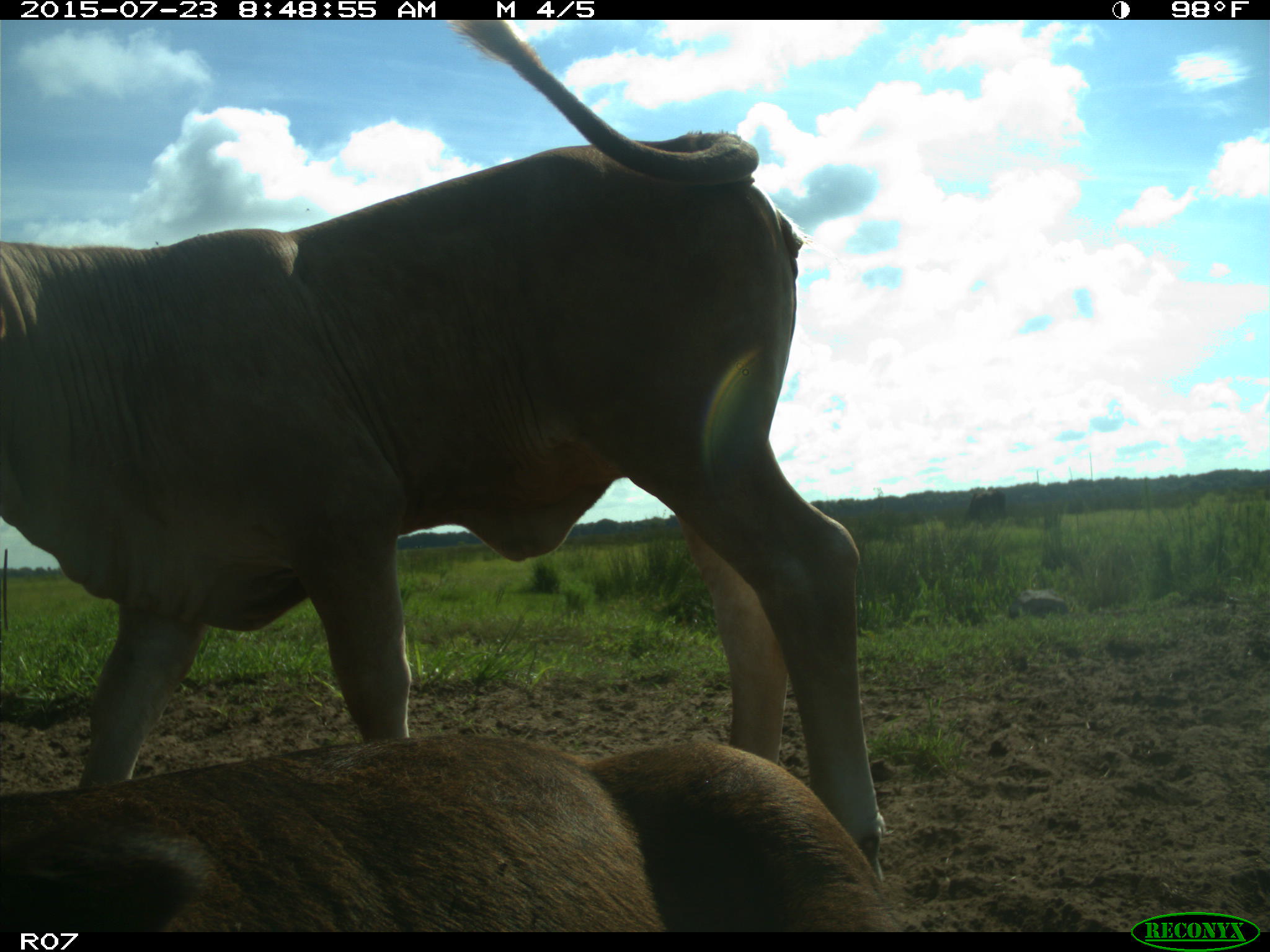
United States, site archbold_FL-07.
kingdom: Animalia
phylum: Chordata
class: Mammalia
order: Artiodactyla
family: Bovidae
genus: Bos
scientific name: Bos taurus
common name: domestic cow